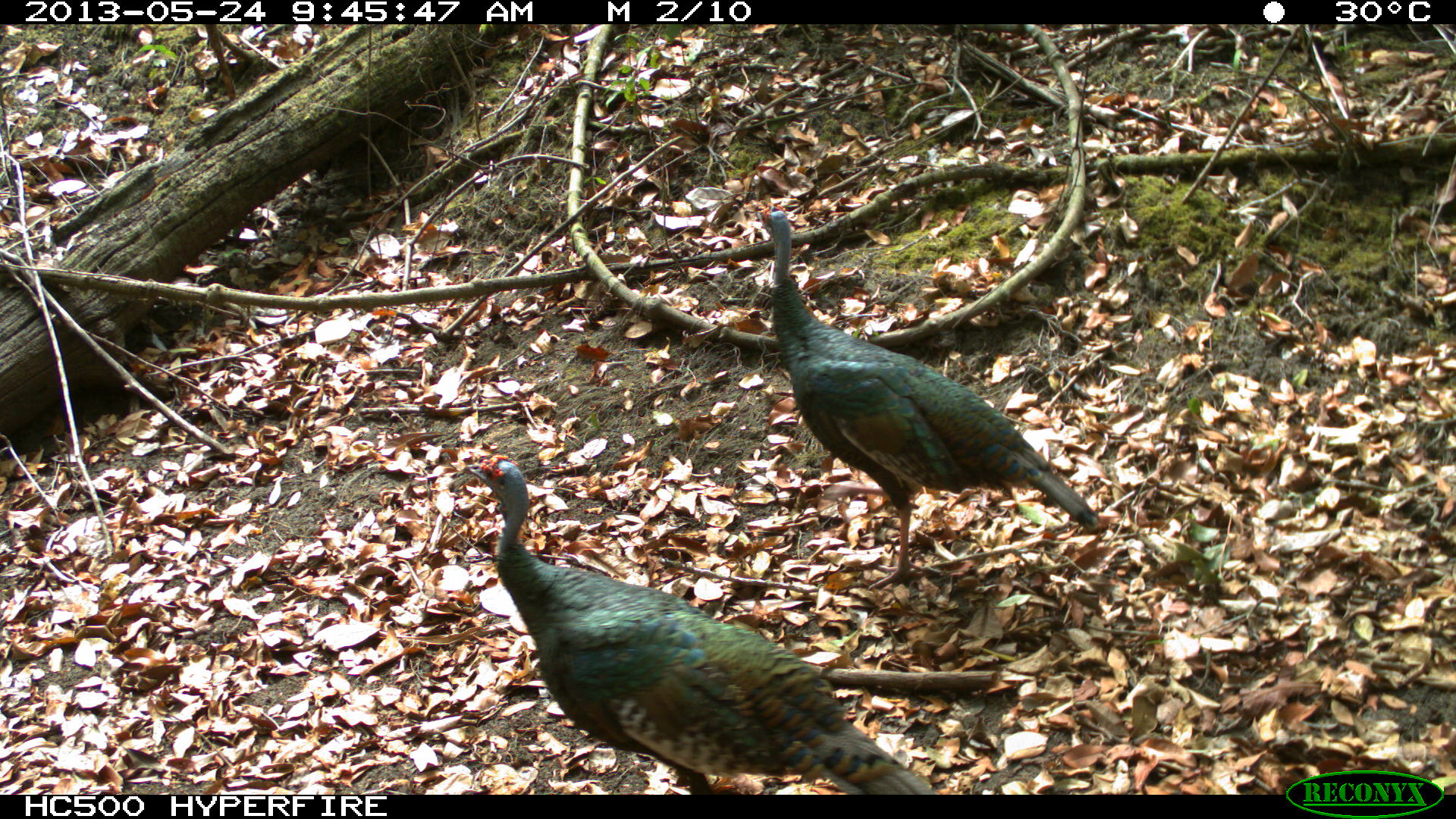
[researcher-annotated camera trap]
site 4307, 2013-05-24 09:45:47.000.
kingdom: Animalia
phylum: Chordata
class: Aves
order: Galliformes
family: Phasianidae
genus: Meleagris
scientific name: Meleagris ocellata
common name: ocellated turkey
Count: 2.